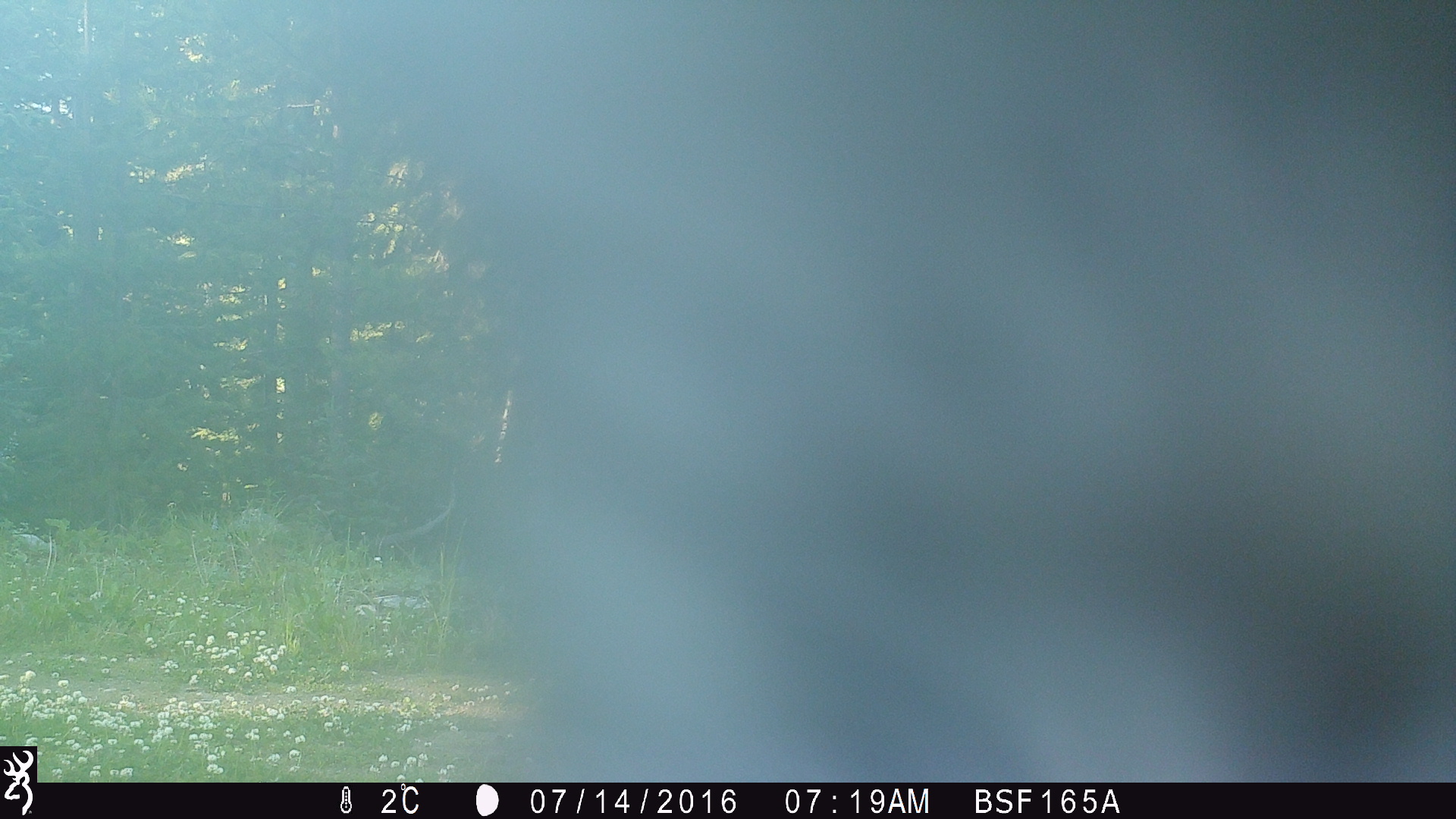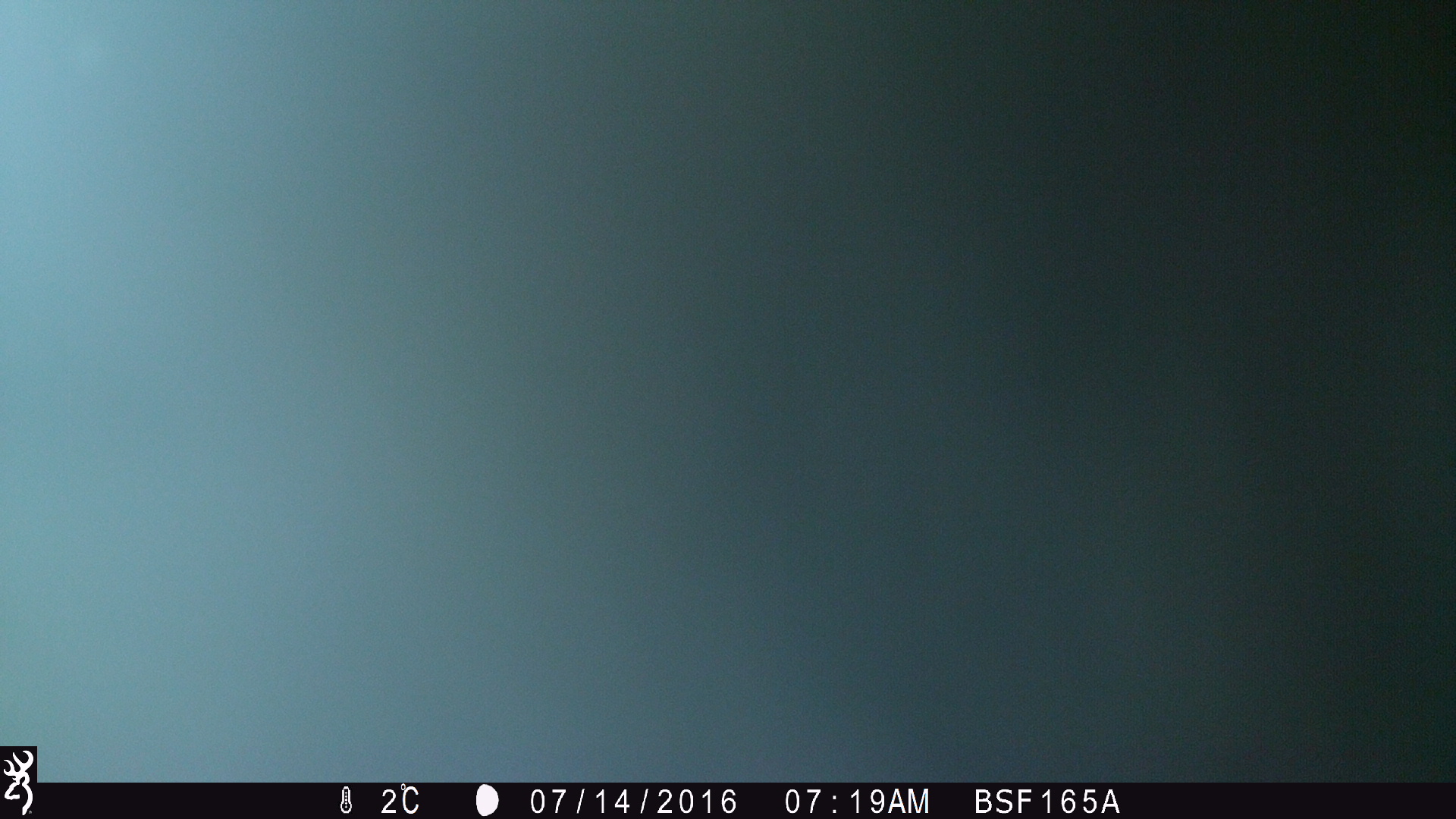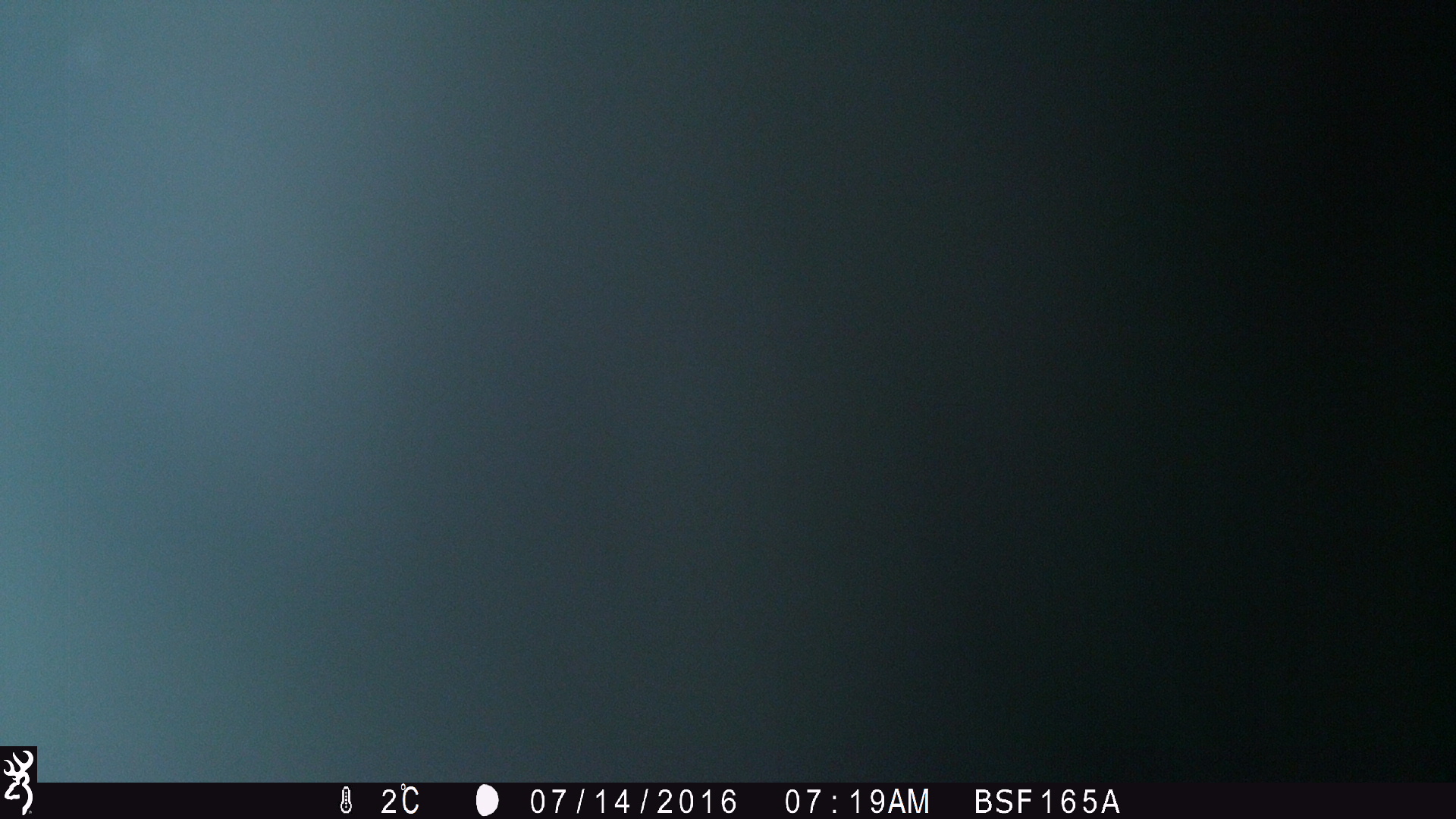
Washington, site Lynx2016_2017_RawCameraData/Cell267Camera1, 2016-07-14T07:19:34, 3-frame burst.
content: unidentified animal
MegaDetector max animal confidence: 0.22